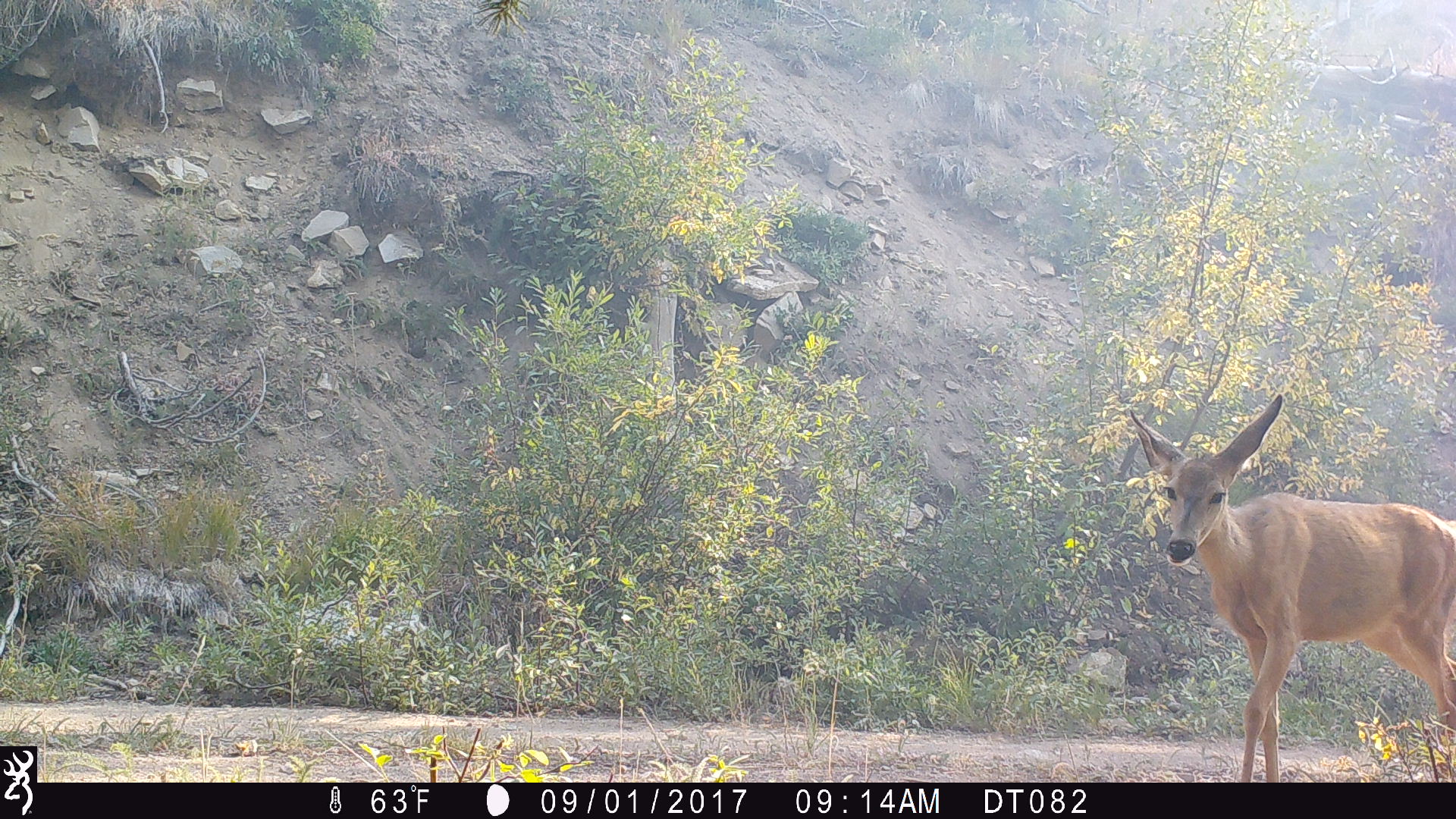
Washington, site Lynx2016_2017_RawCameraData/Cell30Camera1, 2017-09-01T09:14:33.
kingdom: Animalia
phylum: Chordata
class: Mammalia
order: Artiodactyla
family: Cervidae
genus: Odocoileus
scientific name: Odocoileus hemionus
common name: mule deer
Odocoileus hemionus (mule deer). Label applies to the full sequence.